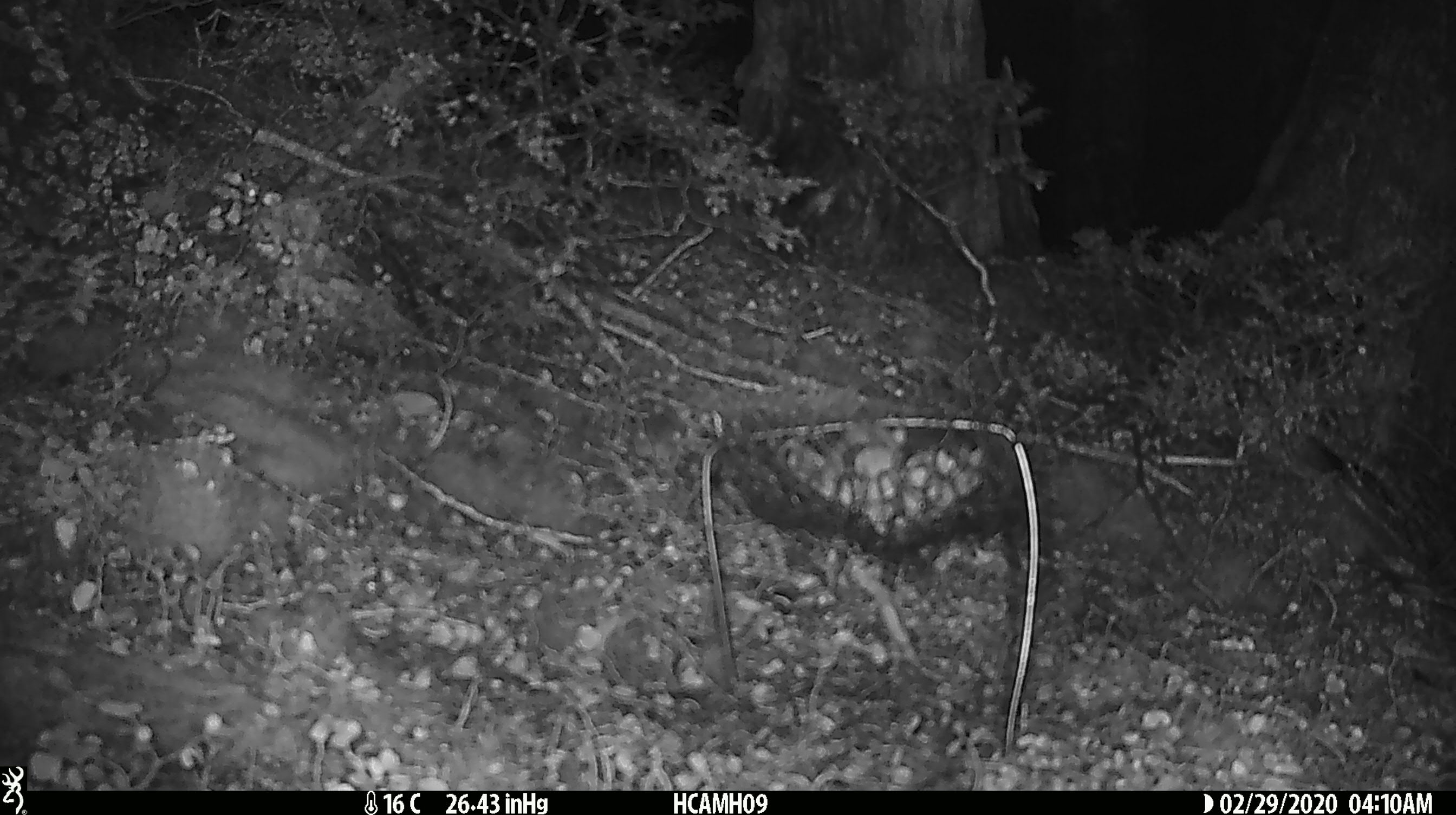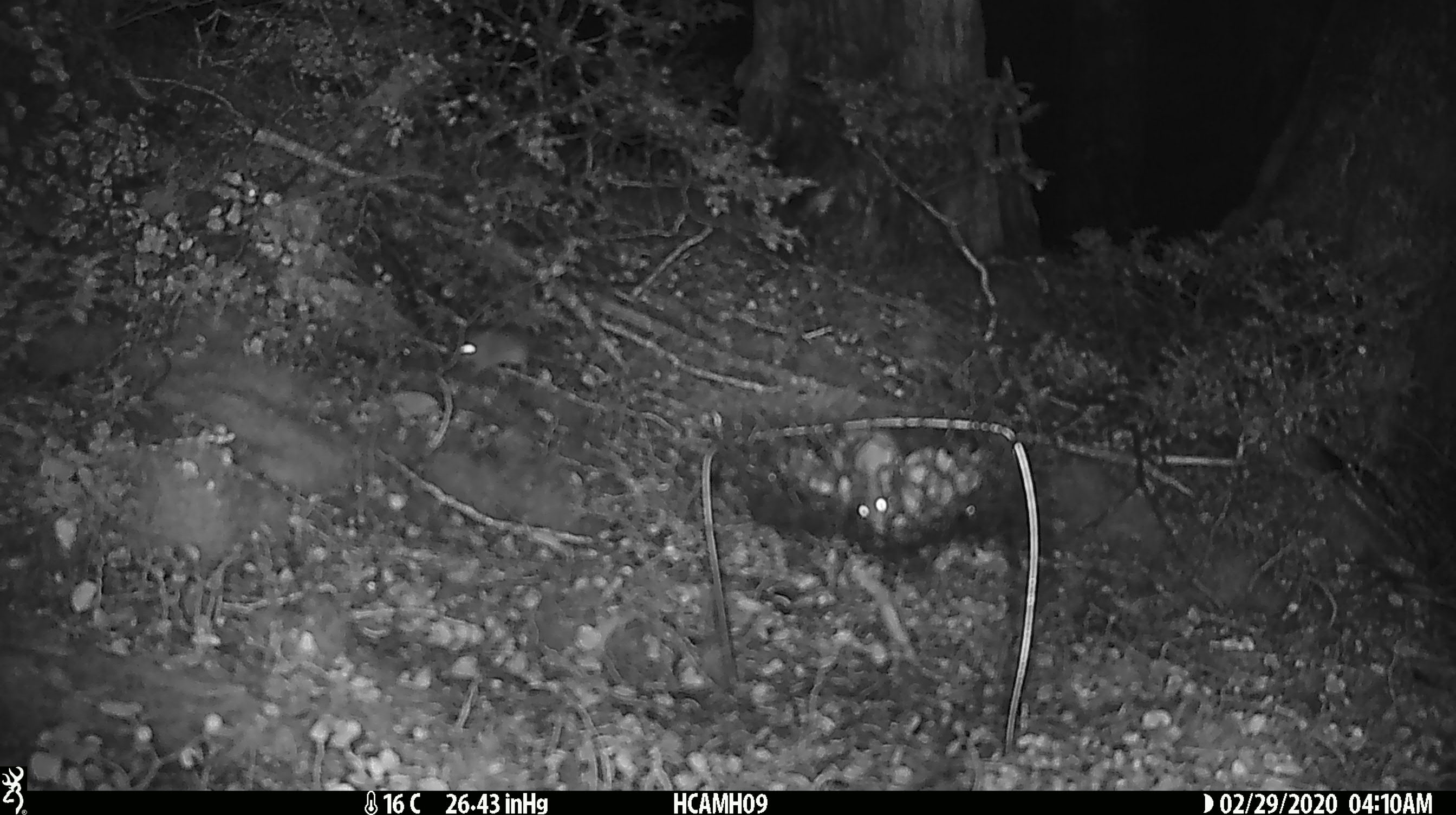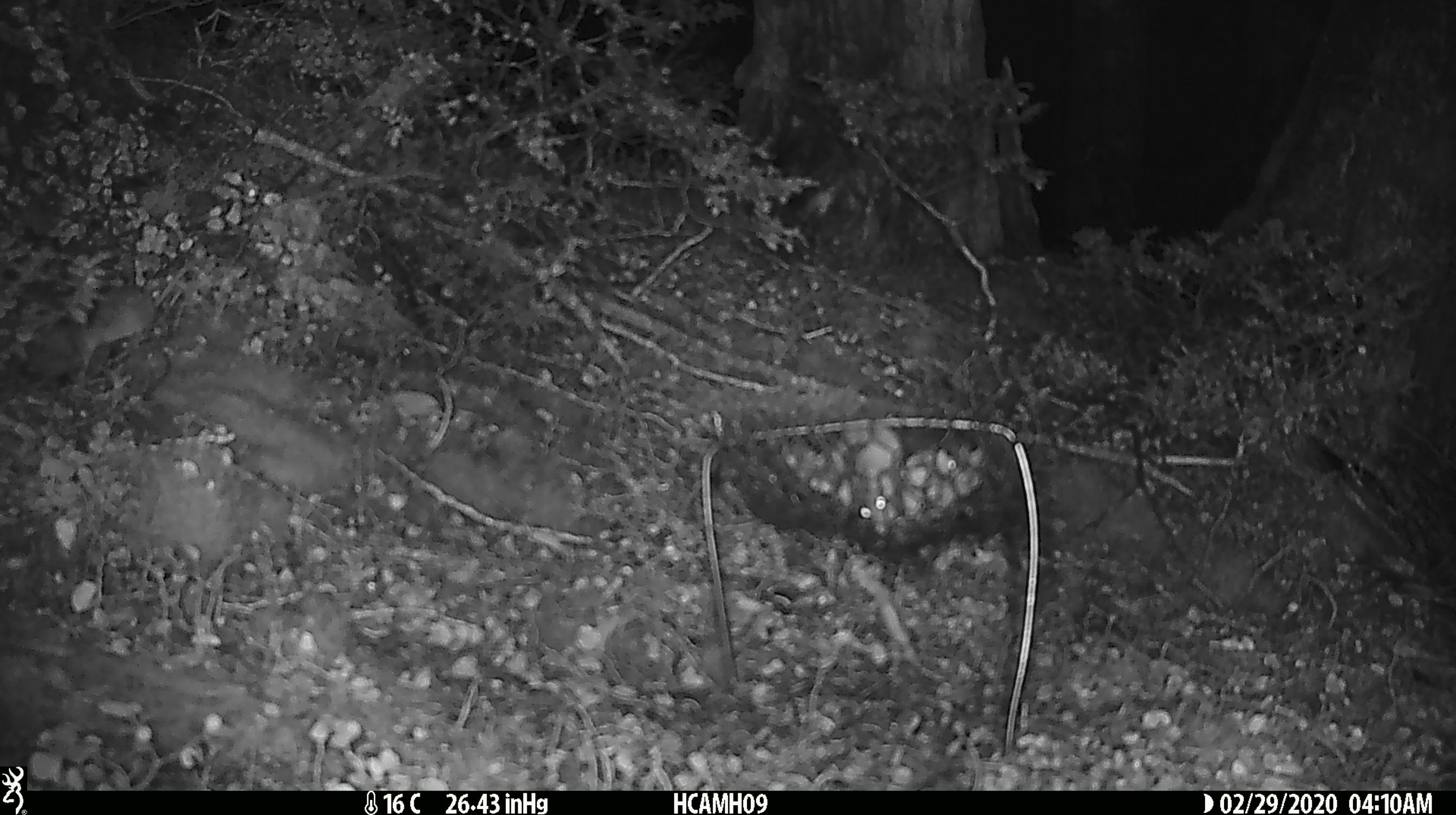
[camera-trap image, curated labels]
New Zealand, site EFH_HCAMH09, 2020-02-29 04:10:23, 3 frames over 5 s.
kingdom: Animalia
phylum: Chordata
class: Mammalia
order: Rodentia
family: Muridae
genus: Mus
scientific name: Mus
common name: mouse